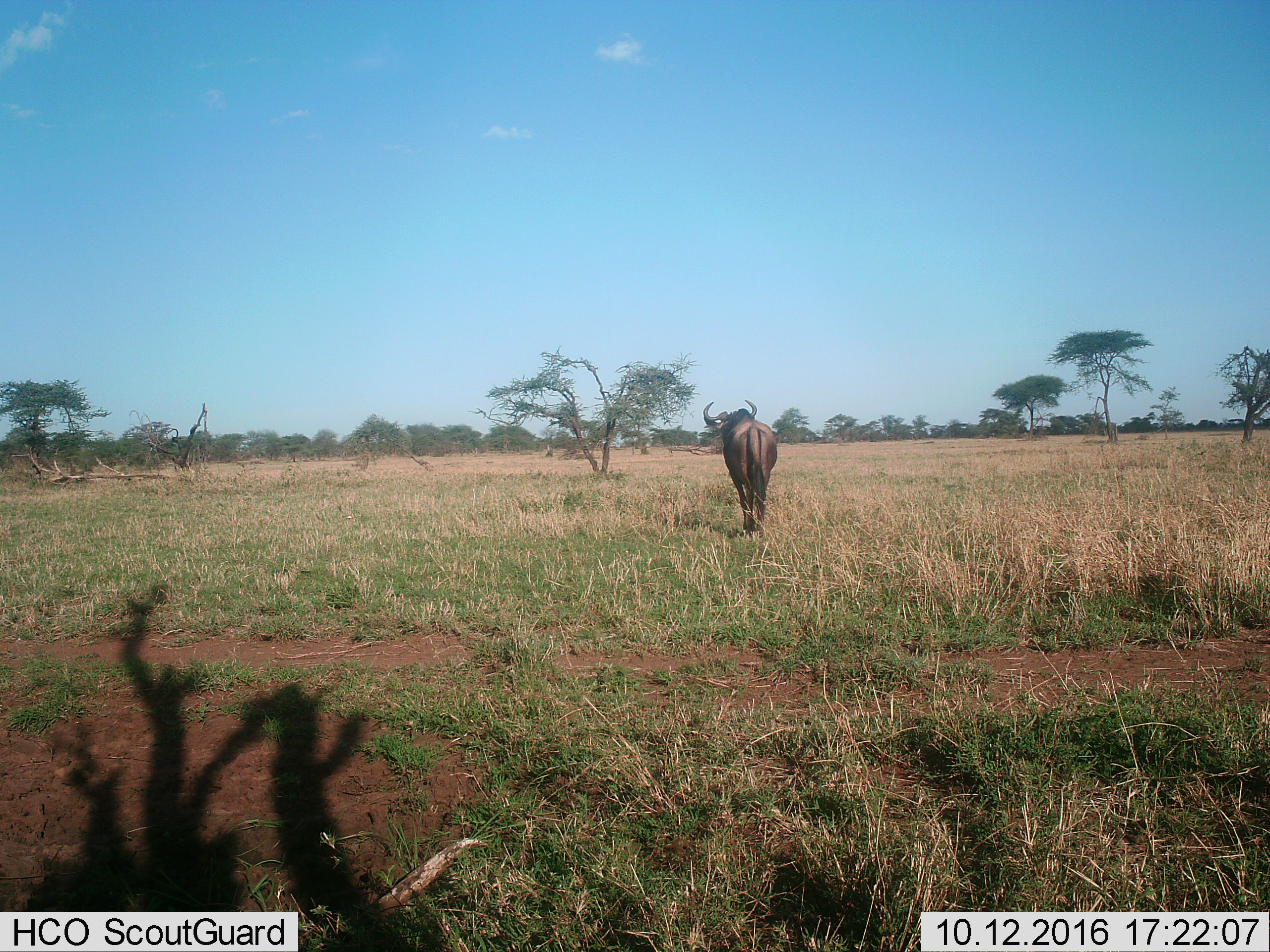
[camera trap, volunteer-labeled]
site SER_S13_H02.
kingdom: Animalia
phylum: Chordata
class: Mammalia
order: Artiodactyla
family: Bovidae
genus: Connochaetes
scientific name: Connochaetes taurinus taurinus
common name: blue wildebeest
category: wildebeestblue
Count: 1.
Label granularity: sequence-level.